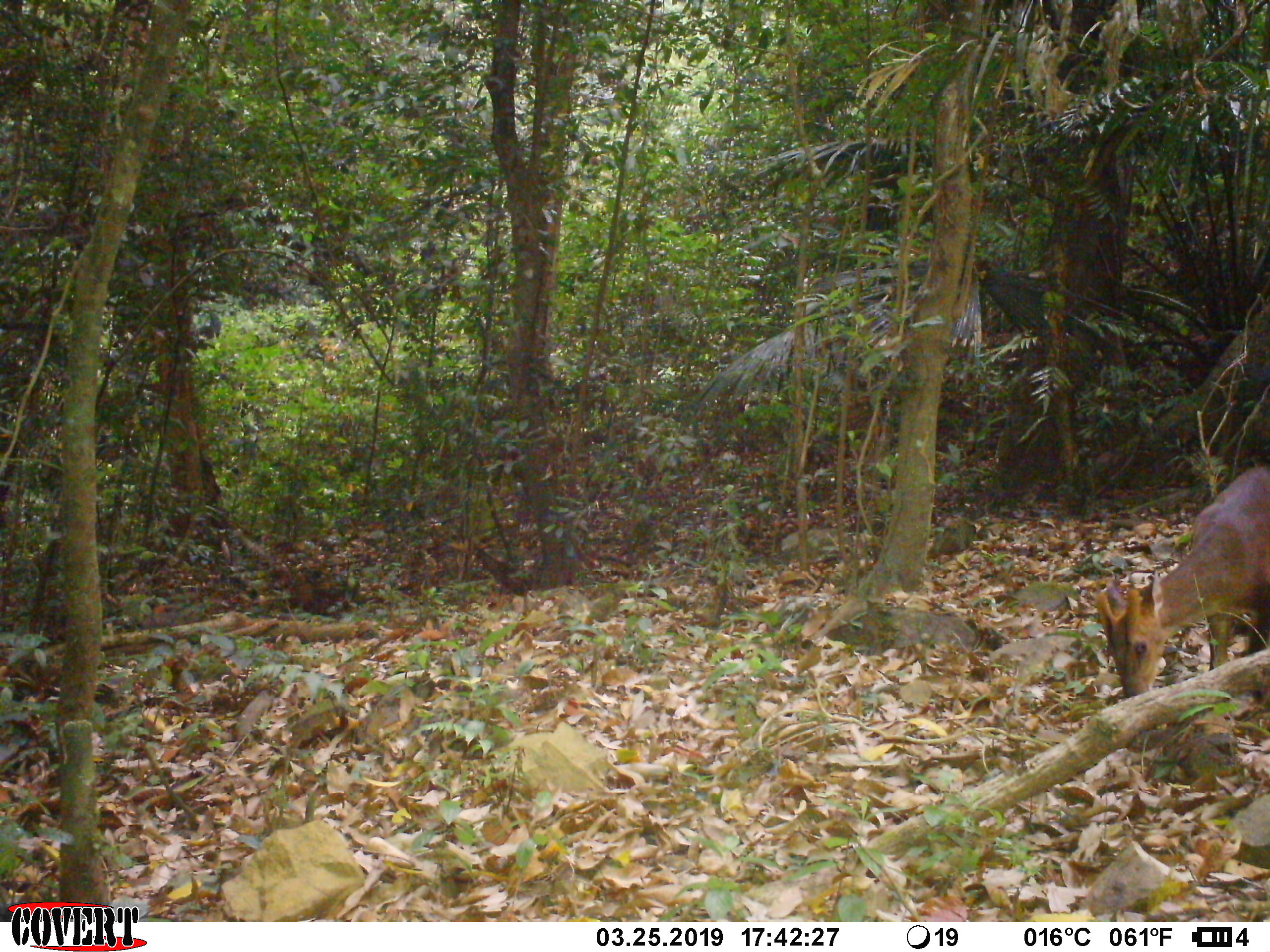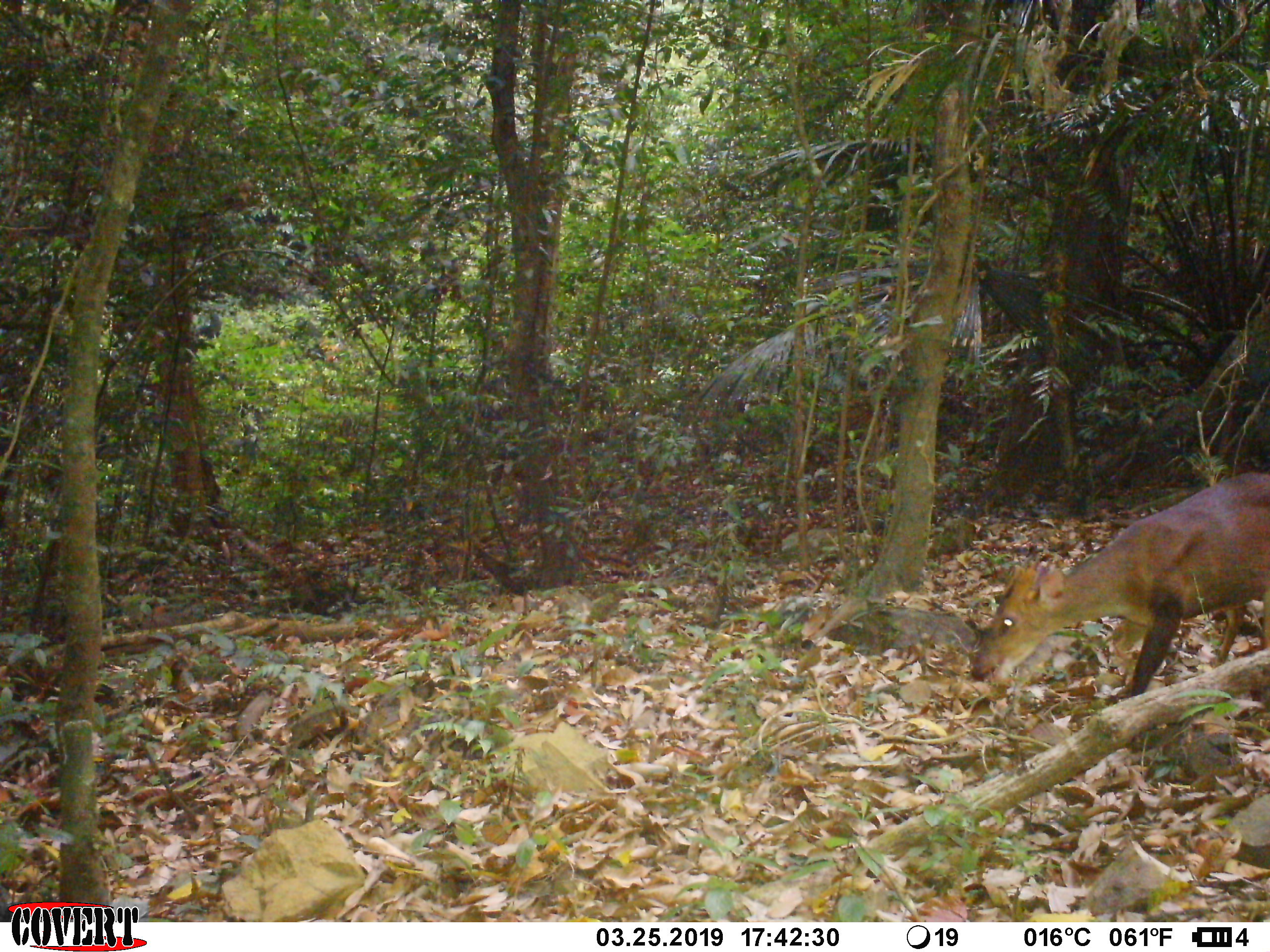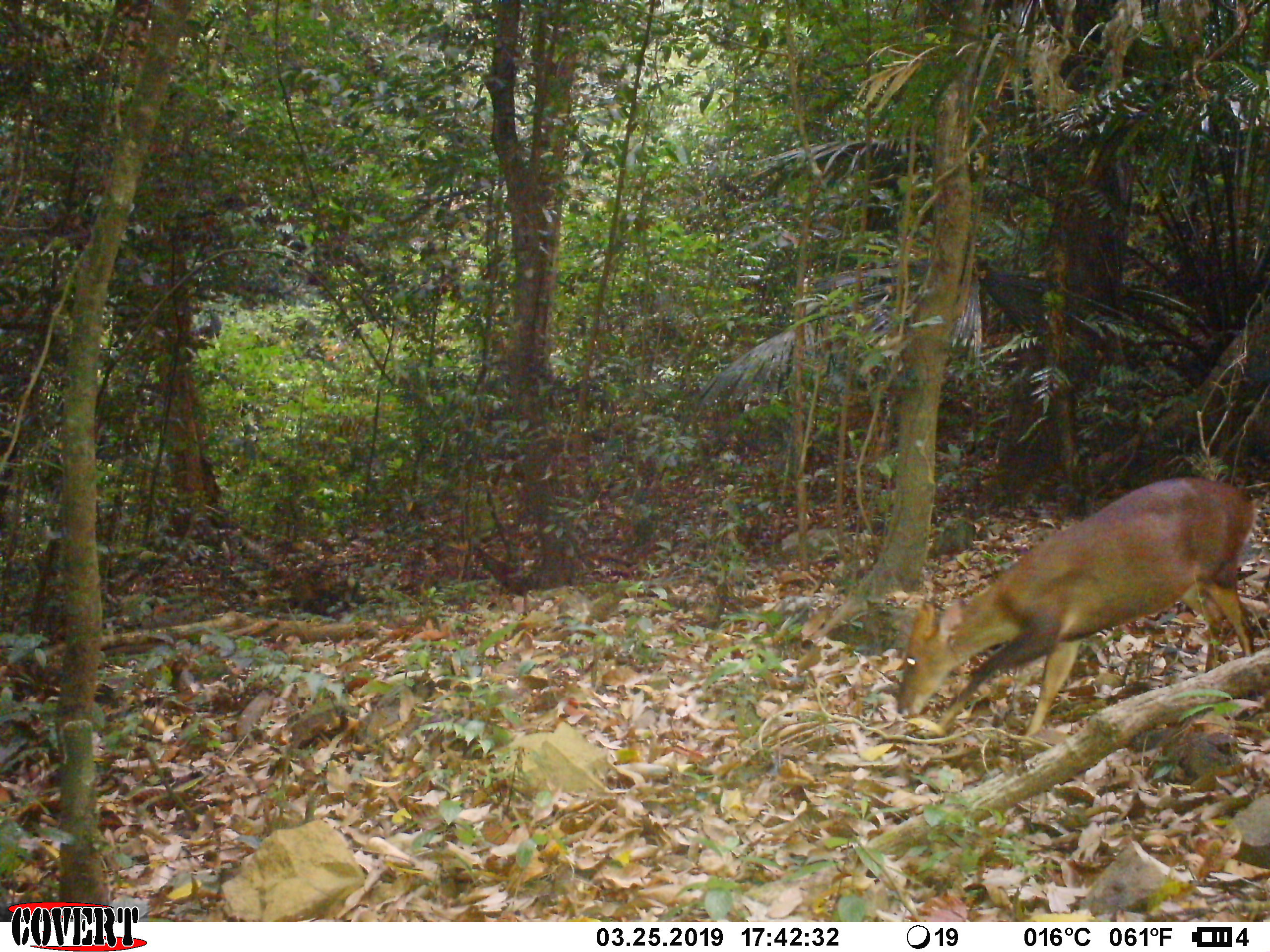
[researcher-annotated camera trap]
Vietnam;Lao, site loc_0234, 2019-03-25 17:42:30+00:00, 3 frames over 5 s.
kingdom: Animalia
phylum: Chordata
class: Mammalia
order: Artiodactyla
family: Cervidae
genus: Muntiacus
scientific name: Muntiacus vuquangensis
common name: large-antlered muntjac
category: large antlered muntjac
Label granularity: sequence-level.